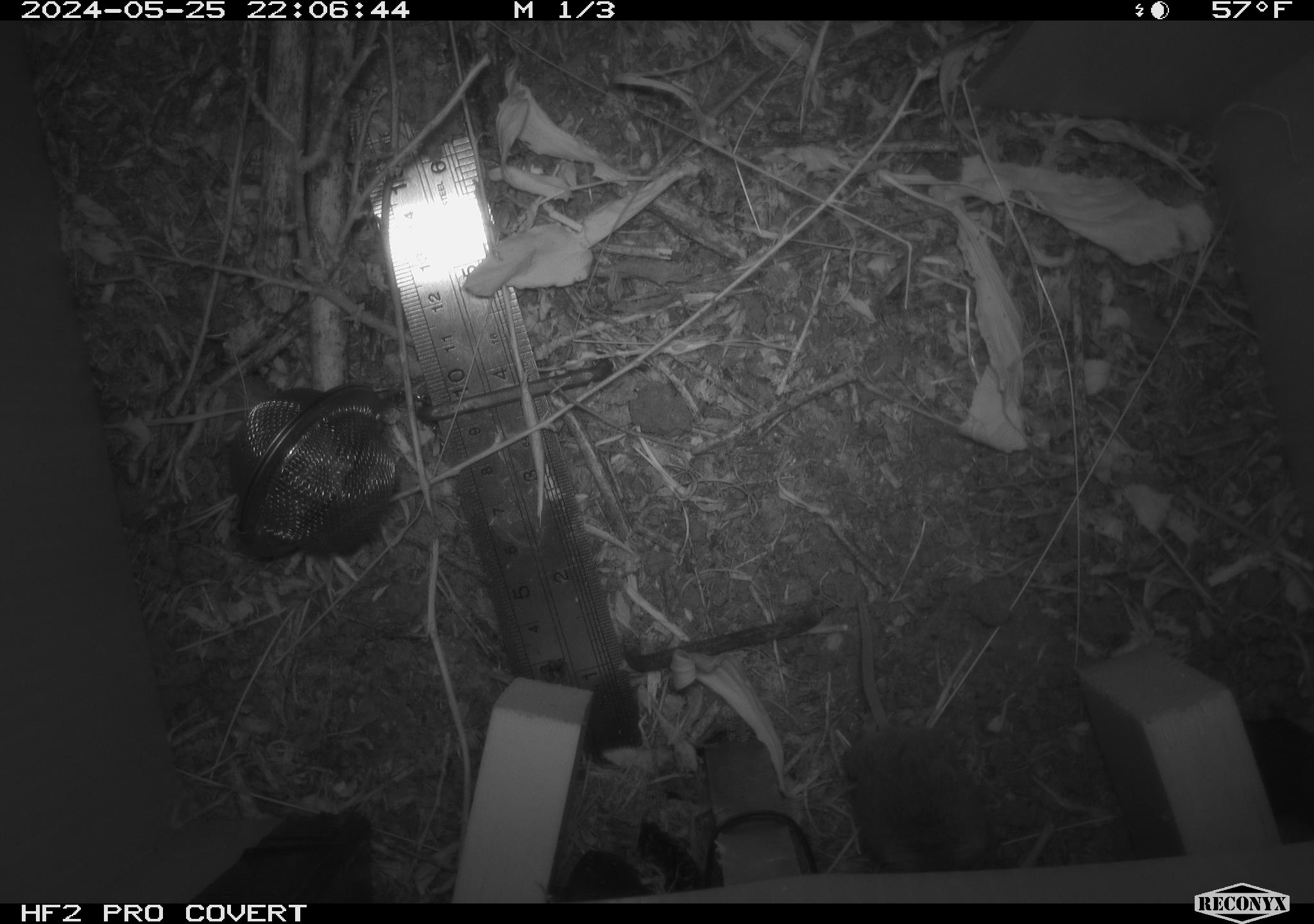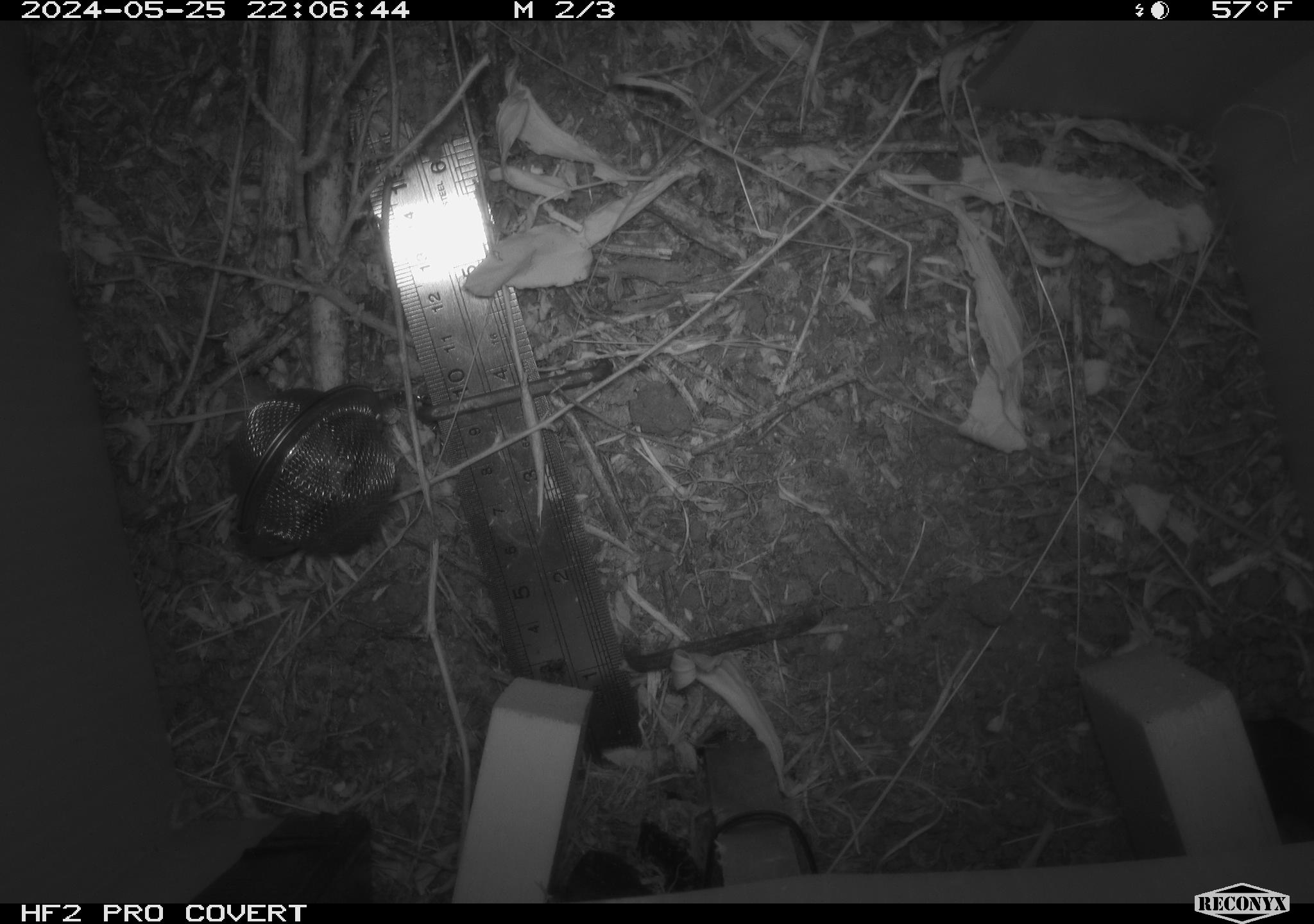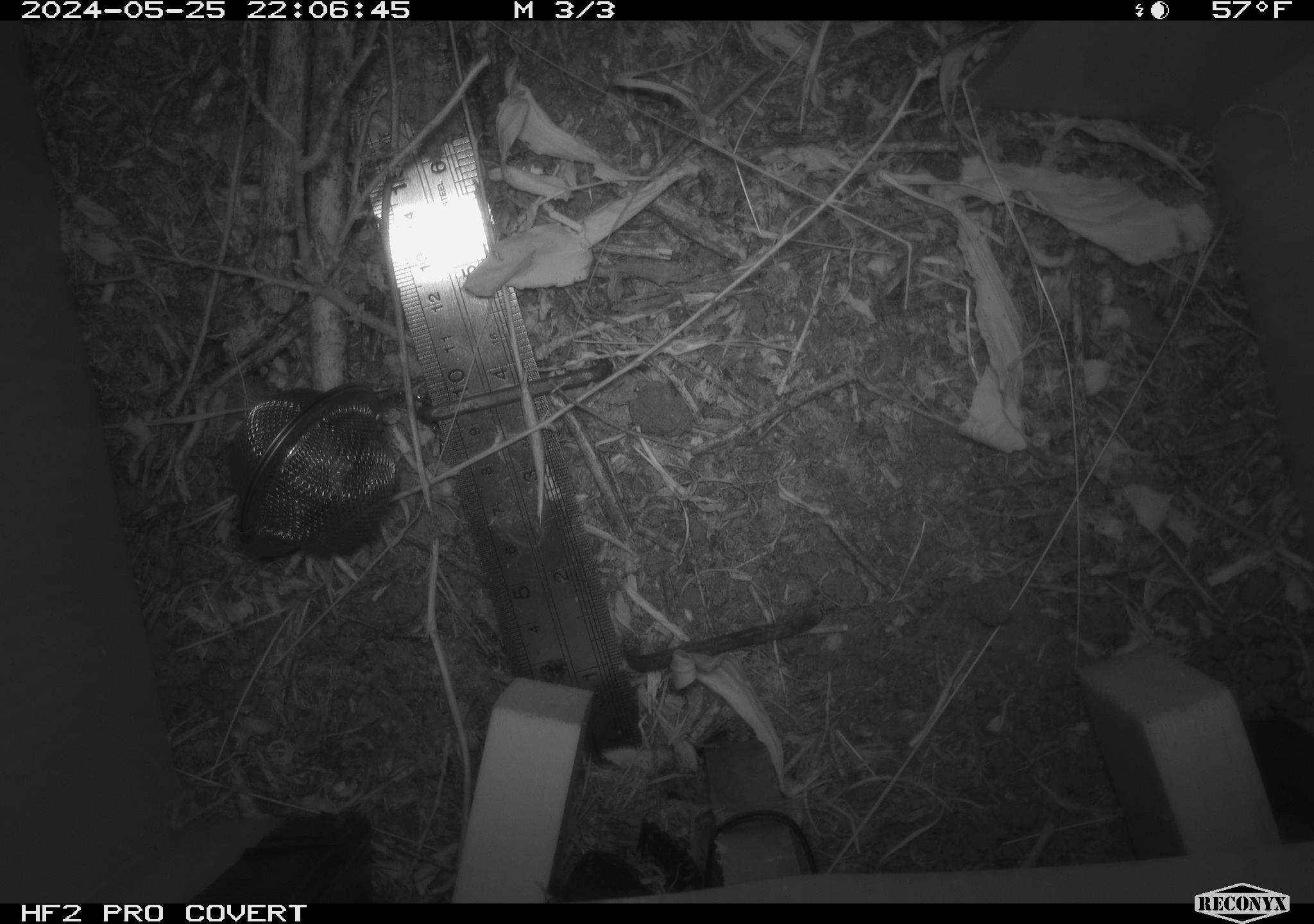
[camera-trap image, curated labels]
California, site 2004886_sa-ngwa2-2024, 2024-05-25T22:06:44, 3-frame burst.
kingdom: Animalia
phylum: Chordata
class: Mammalia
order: Rodentia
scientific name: Rodentia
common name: mouse species